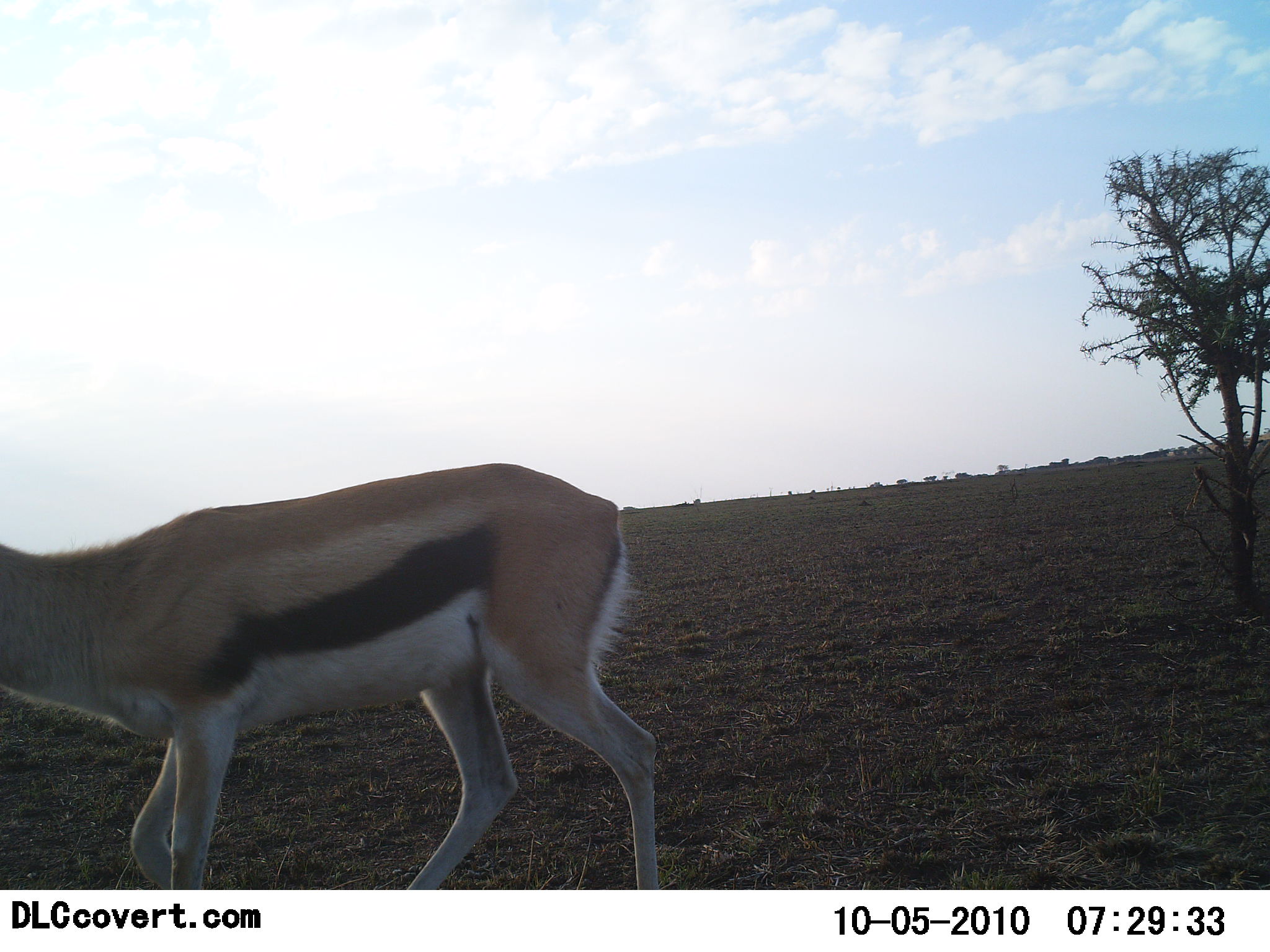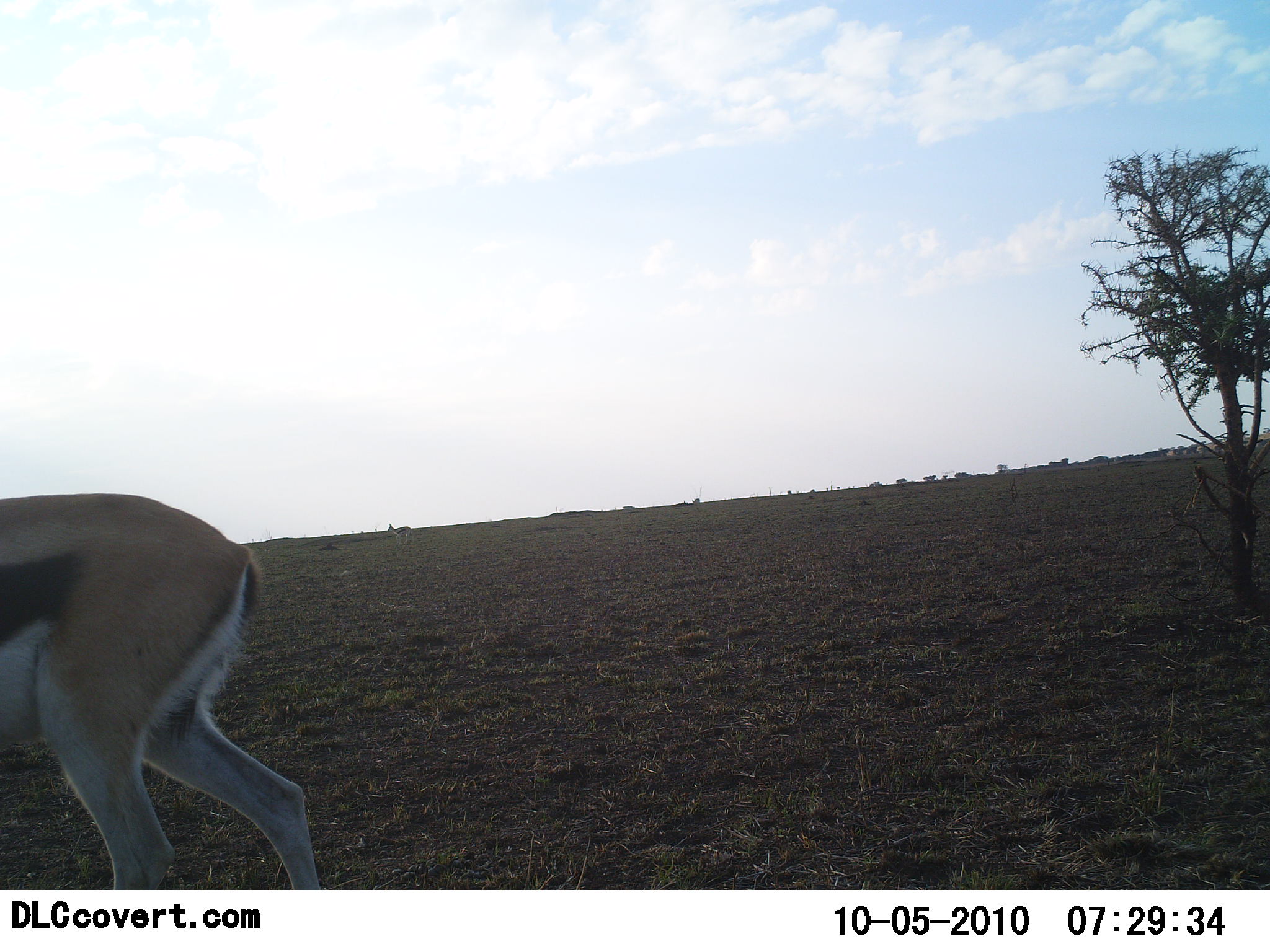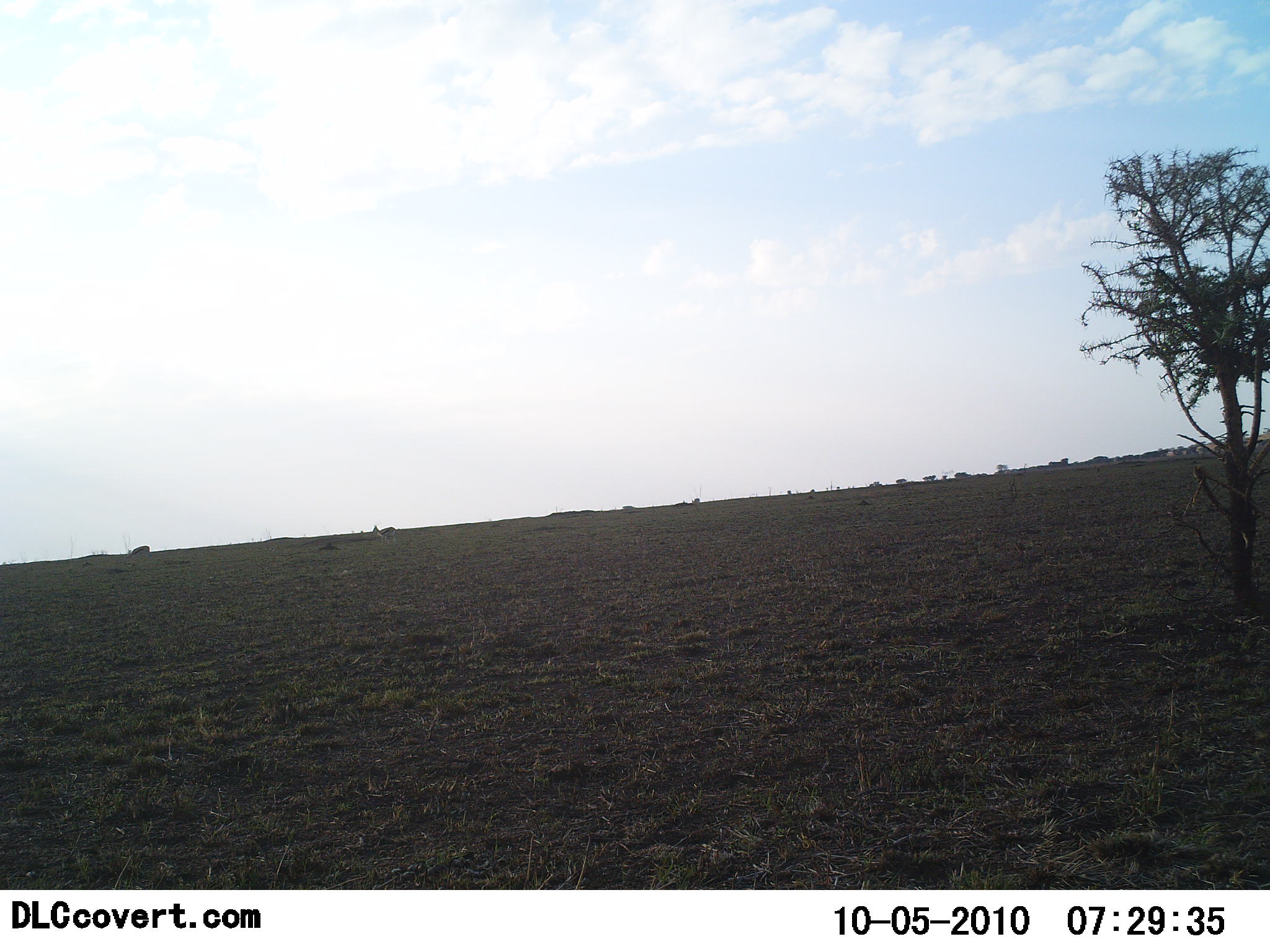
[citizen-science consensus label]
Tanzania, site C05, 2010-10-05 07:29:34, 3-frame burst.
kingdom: Animalia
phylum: Chordata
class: Mammalia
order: Artiodactyla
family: Bovidae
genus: Eudorcas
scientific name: Eudorcas thomsonii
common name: thomson's gazelle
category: gazellethomsons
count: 1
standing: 8%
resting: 0%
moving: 100%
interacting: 0%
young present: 0%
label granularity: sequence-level